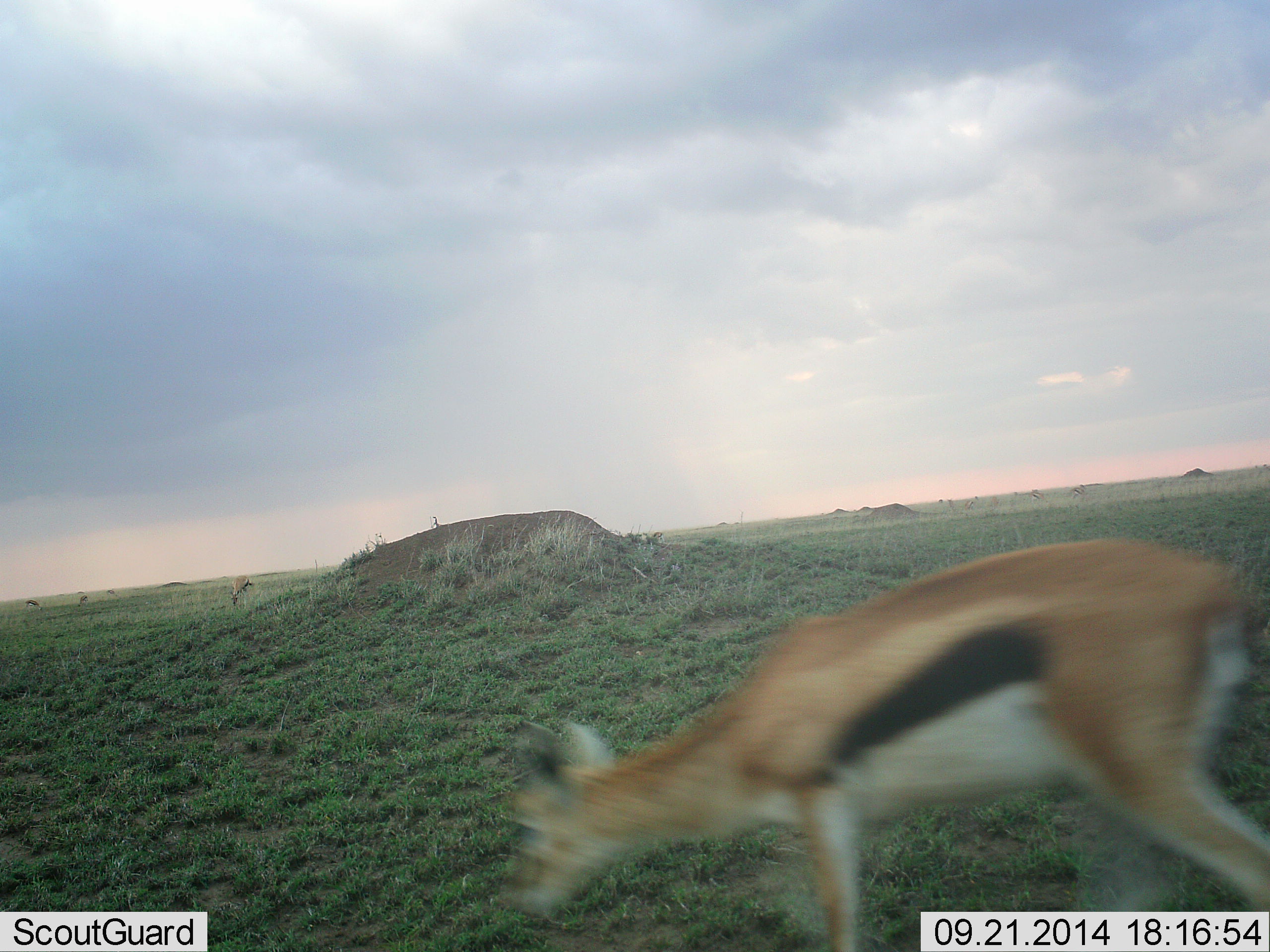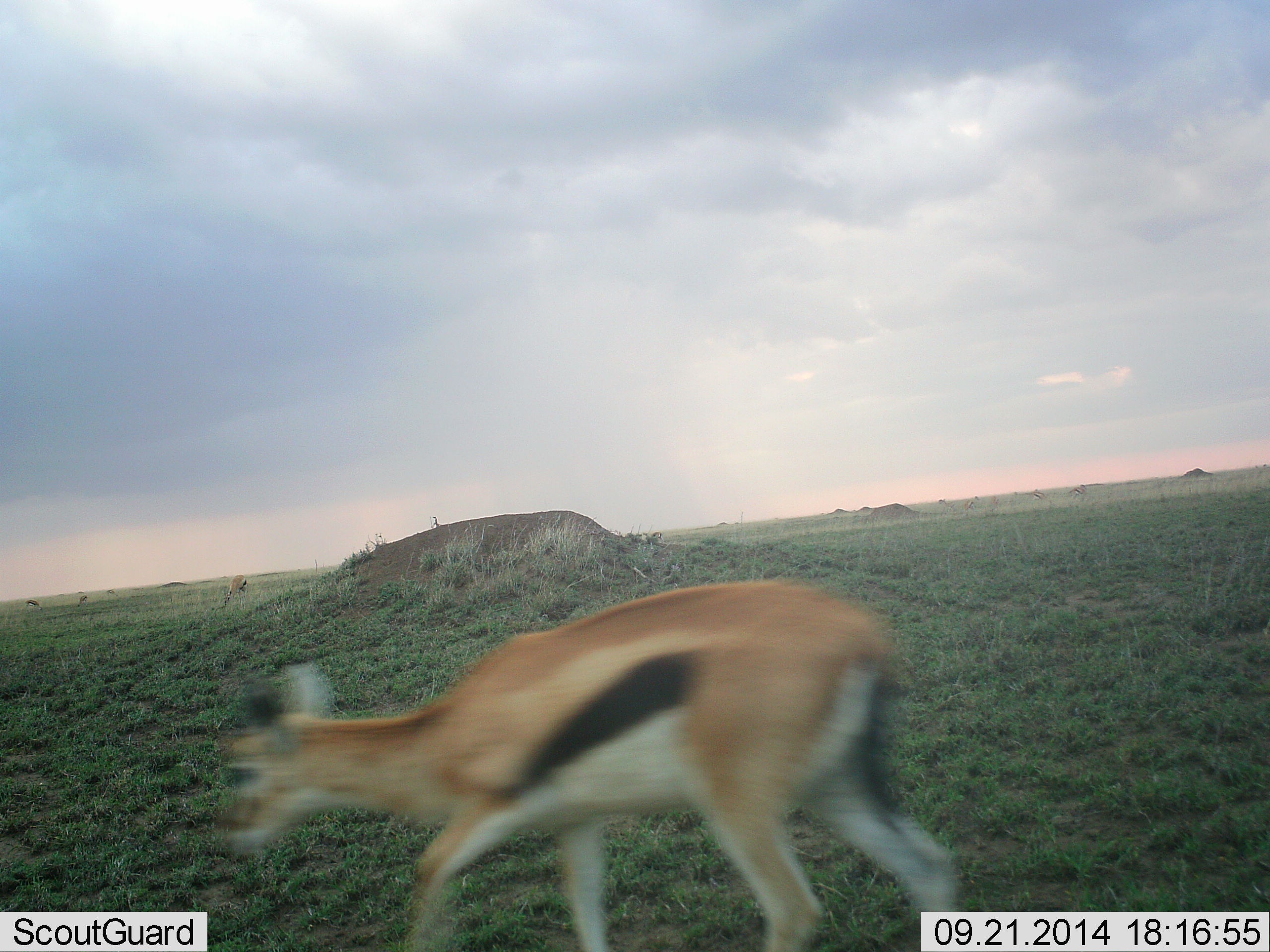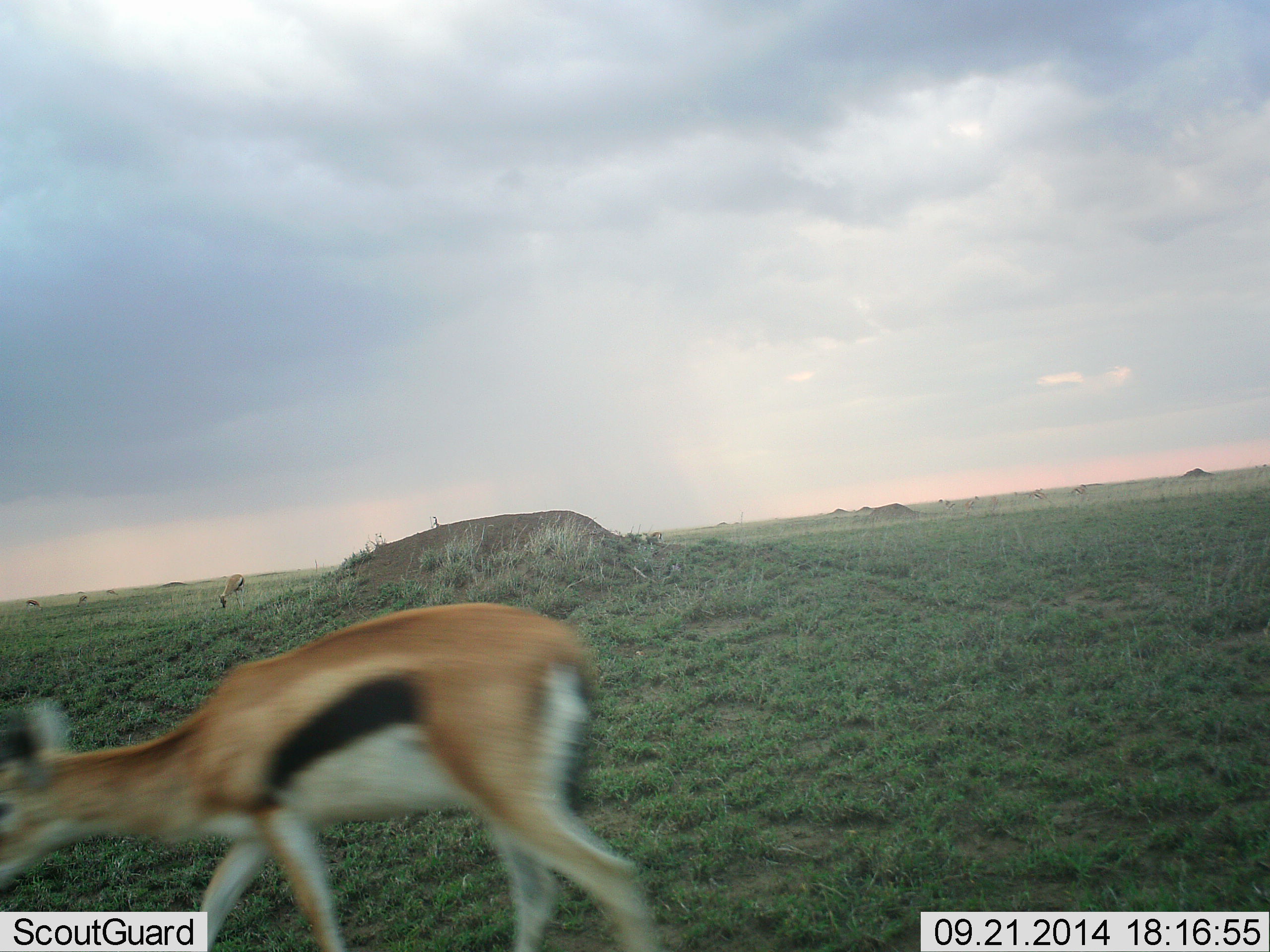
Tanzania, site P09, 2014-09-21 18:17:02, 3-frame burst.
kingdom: Animalia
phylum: Chordata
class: Mammalia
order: Artiodactyla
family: Bovidae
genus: Eudorcas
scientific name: Eudorcas thomsonii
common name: thomson's gazelle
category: gazellethomsons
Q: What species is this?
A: Gazellethomsons (thomson's gazelle) (Eudorcas thomsonii).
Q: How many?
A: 2.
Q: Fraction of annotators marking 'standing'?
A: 21%.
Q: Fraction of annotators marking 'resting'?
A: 0%.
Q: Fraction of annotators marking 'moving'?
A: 100%.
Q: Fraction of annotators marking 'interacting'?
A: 0%.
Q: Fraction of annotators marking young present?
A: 0%.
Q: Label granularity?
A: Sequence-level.